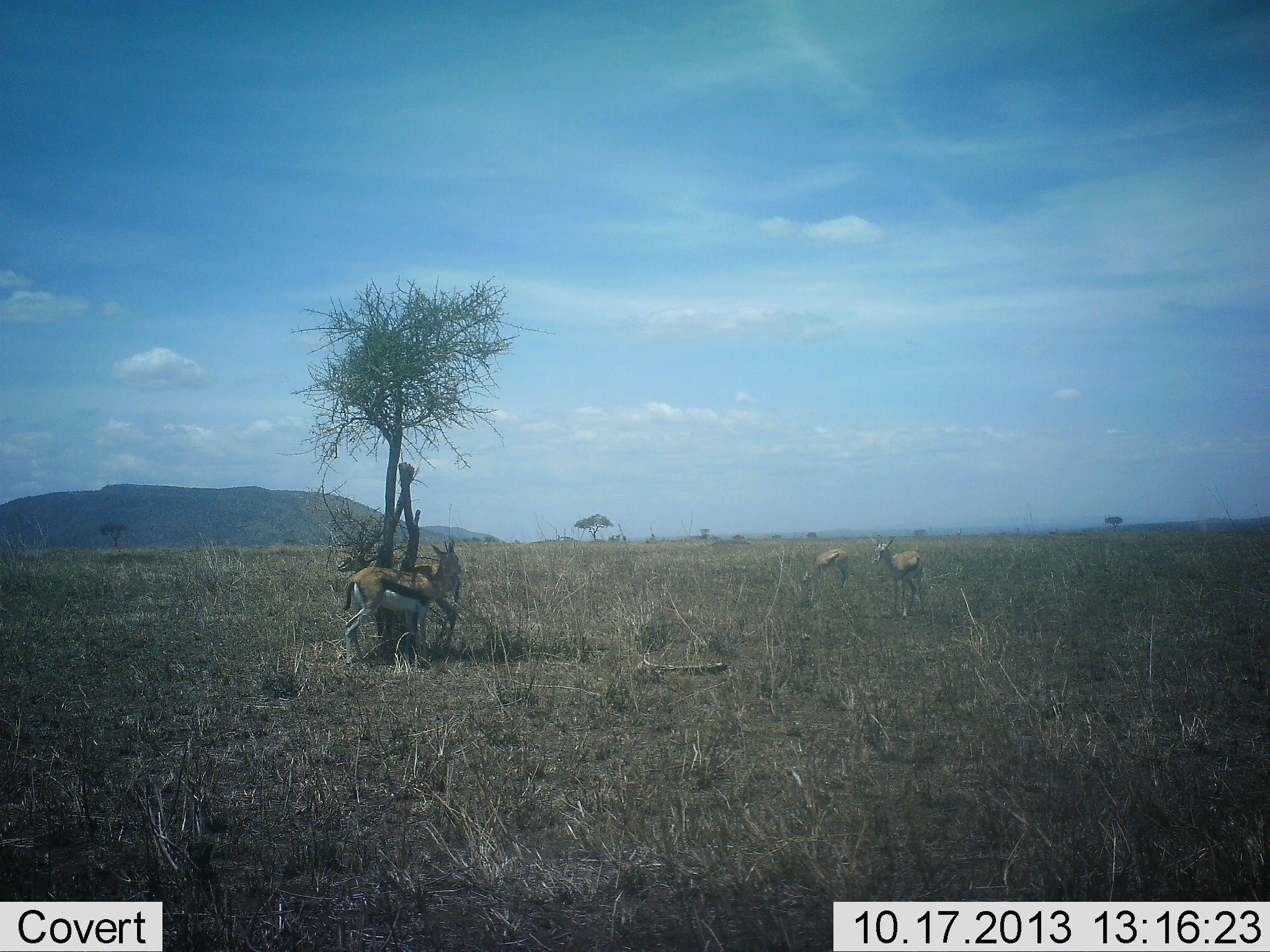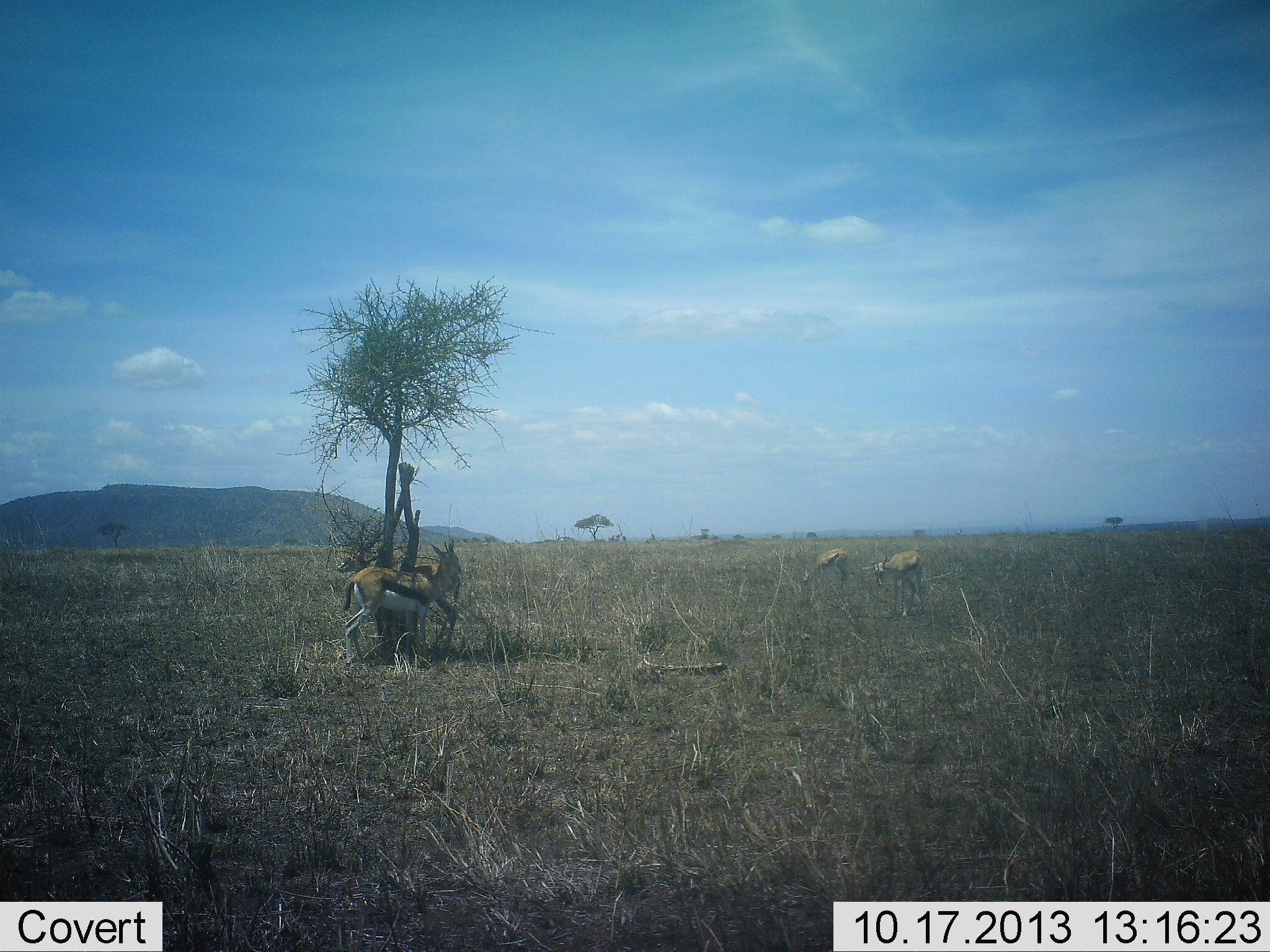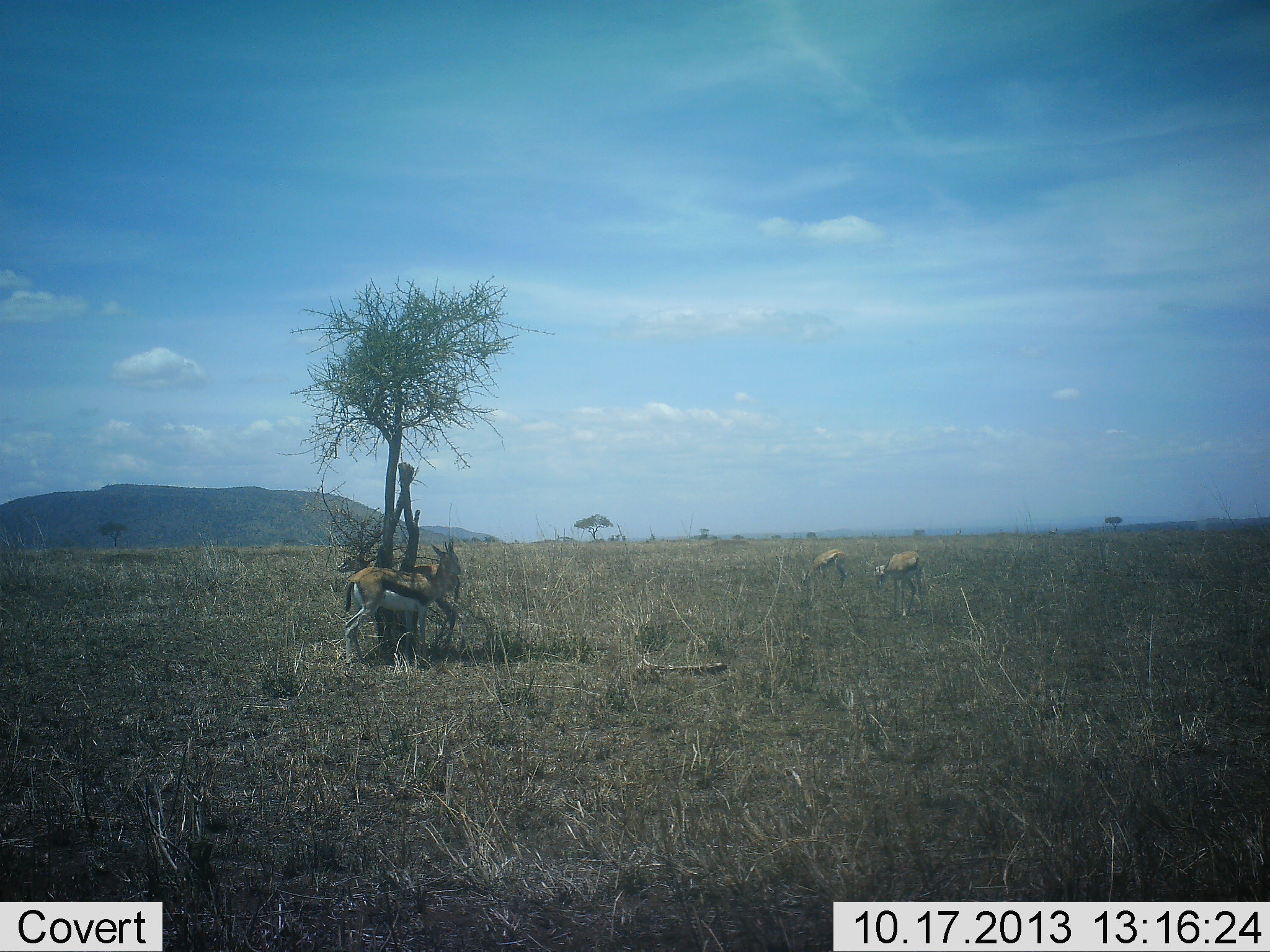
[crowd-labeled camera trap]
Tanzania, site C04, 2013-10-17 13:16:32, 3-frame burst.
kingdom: Animalia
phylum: Chordata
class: Mammalia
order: Artiodactyla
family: Bovidae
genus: Eudorcas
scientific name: Eudorcas thomsonii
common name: thomson's gazelle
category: gazellethomsons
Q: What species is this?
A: Gazellethomsons (thomson's gazelle) (Eudorcas thomsonii).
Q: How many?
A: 3.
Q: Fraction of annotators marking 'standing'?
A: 90%.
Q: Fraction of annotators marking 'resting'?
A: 0%.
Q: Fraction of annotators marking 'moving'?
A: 0%.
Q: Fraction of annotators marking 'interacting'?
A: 0%.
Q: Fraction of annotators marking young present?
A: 10%.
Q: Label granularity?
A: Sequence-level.